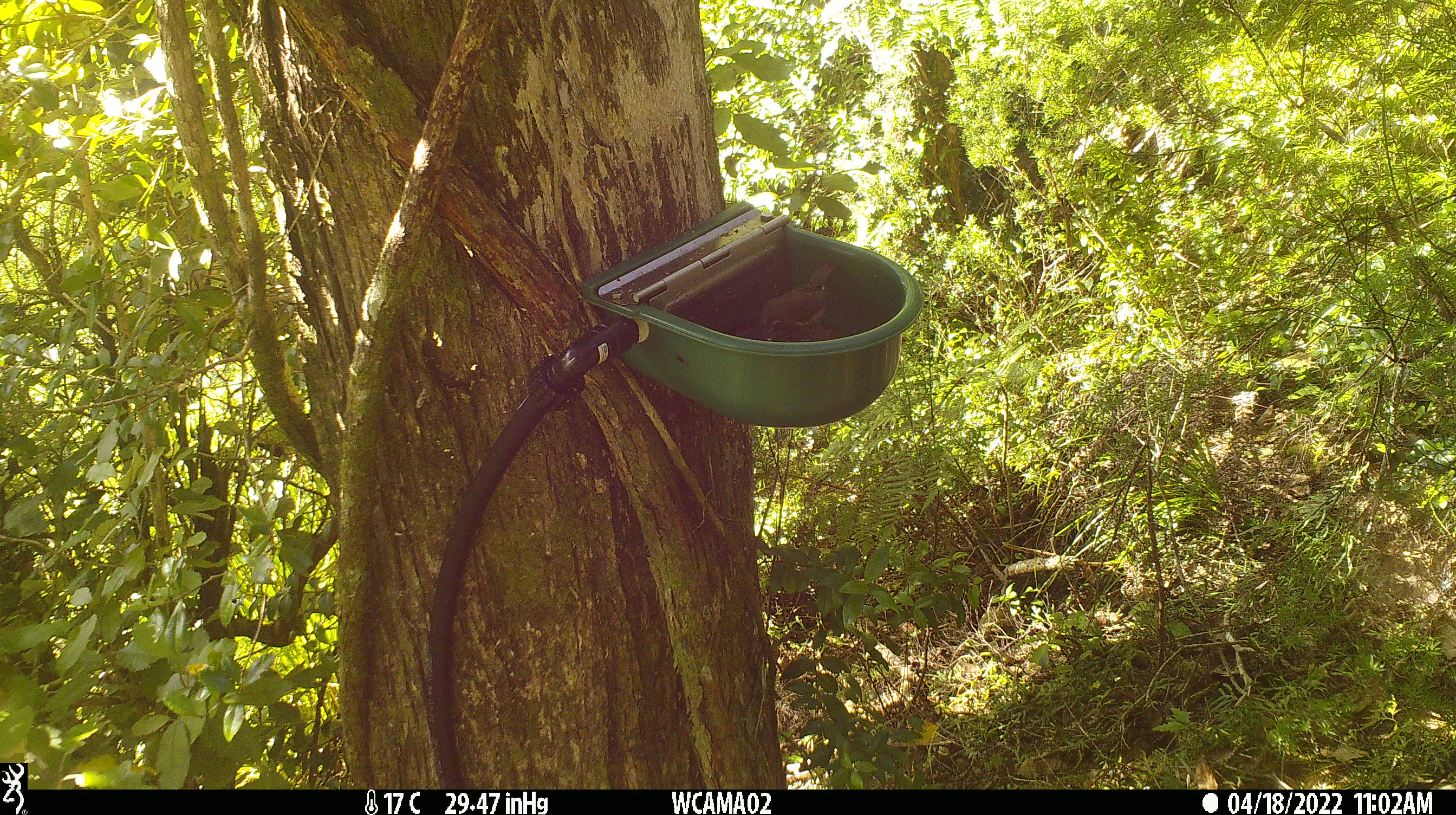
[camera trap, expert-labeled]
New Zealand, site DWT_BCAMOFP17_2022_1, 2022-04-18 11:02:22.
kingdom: Animalia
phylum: Chordata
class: Aves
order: Passeriformes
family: Meliphagidae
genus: Anthornis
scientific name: Anthornis melanura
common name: new zealand bellbird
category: bellbird